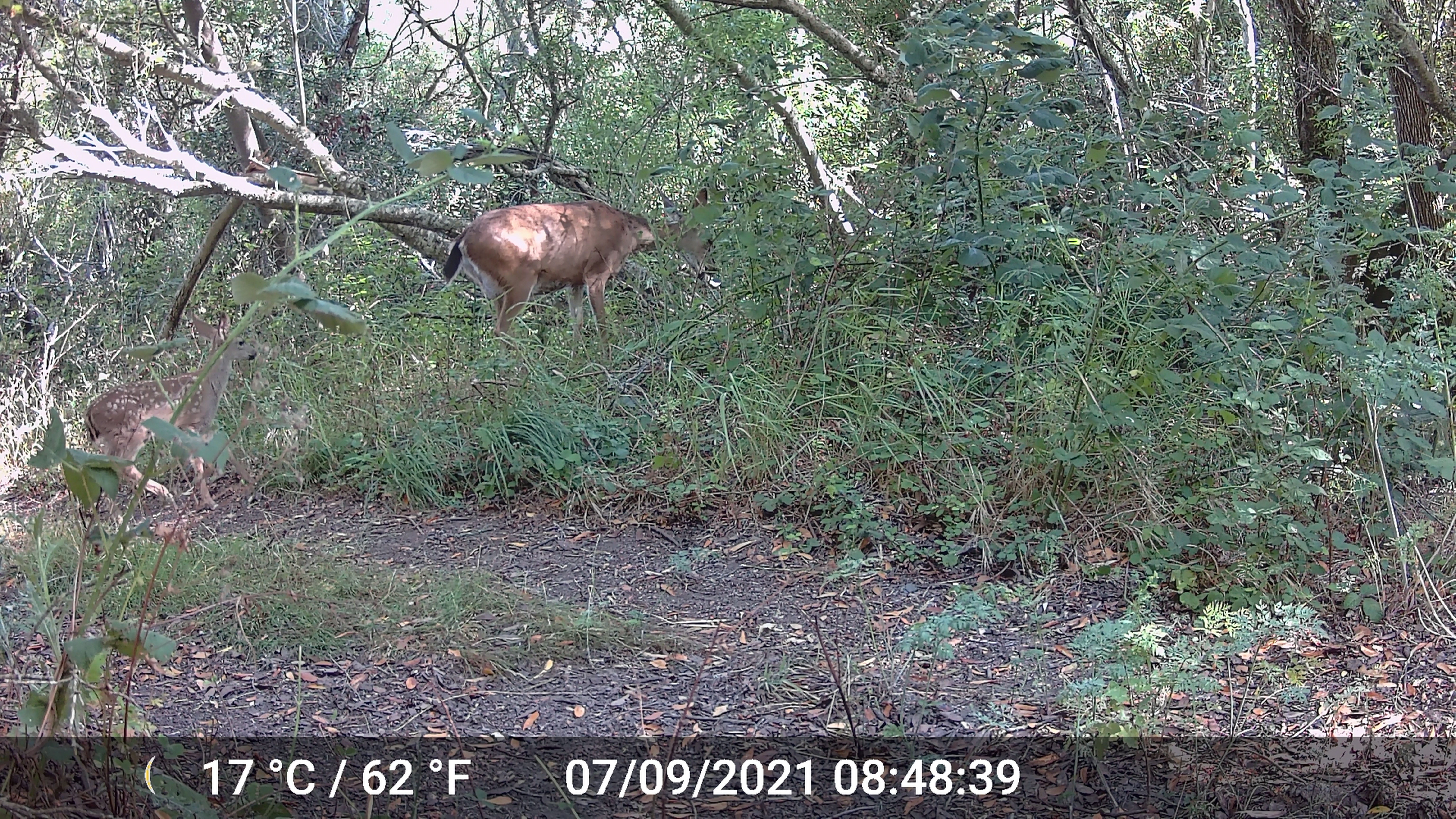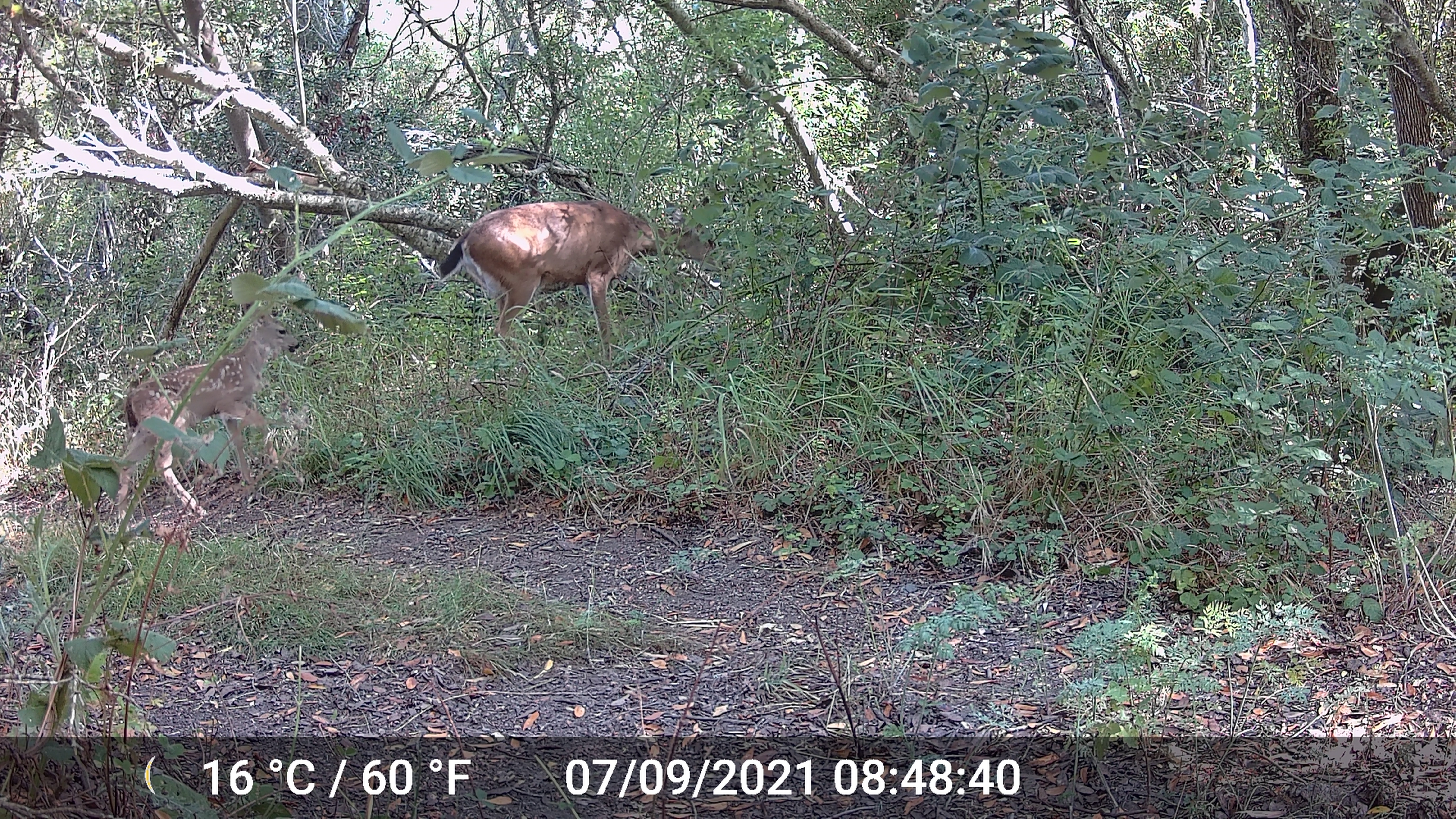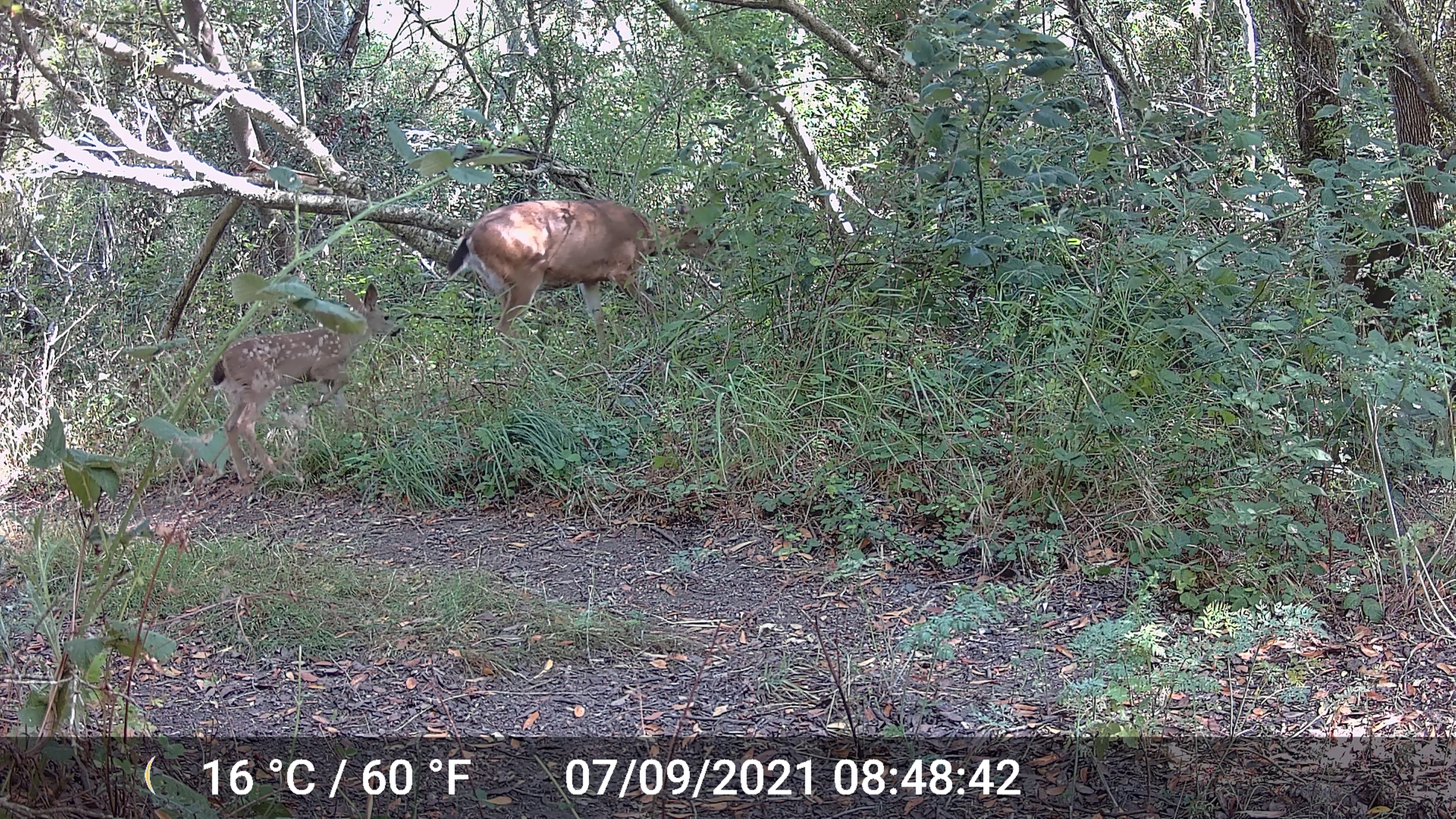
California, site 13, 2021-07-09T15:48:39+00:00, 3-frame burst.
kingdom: Animalia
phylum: Chordata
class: Mammalia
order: Artiodactyla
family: Cervidae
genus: Odocoileus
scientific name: Odocoileus hemionus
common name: mule deer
Mule deer (Odocoileus hemionus).